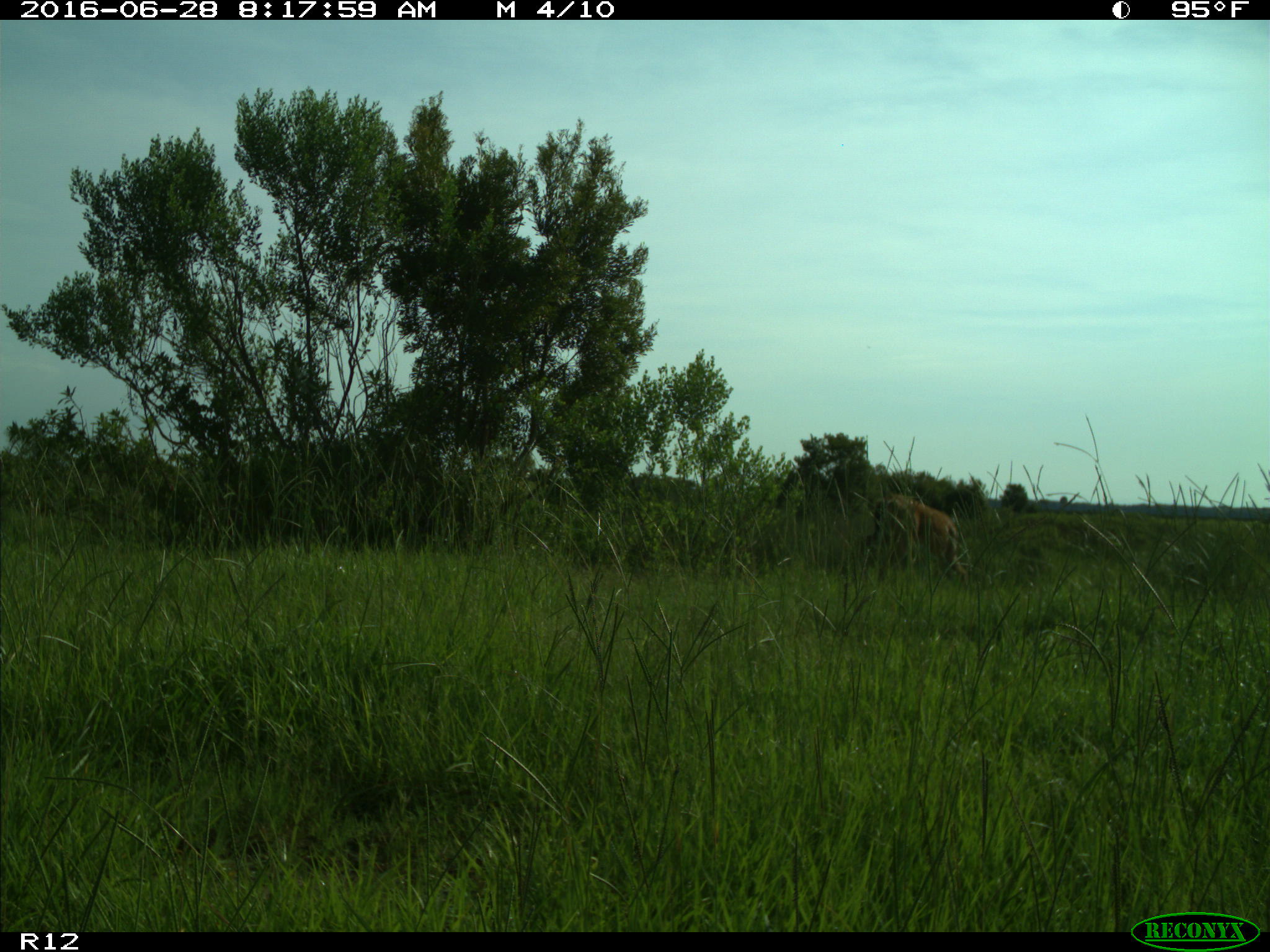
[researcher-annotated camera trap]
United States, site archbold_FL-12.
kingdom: Animalia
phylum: Chordata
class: Mammalia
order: Artiodactyla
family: Cervidae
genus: Odocoileus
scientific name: Odocoileus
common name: deer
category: unidentified deer